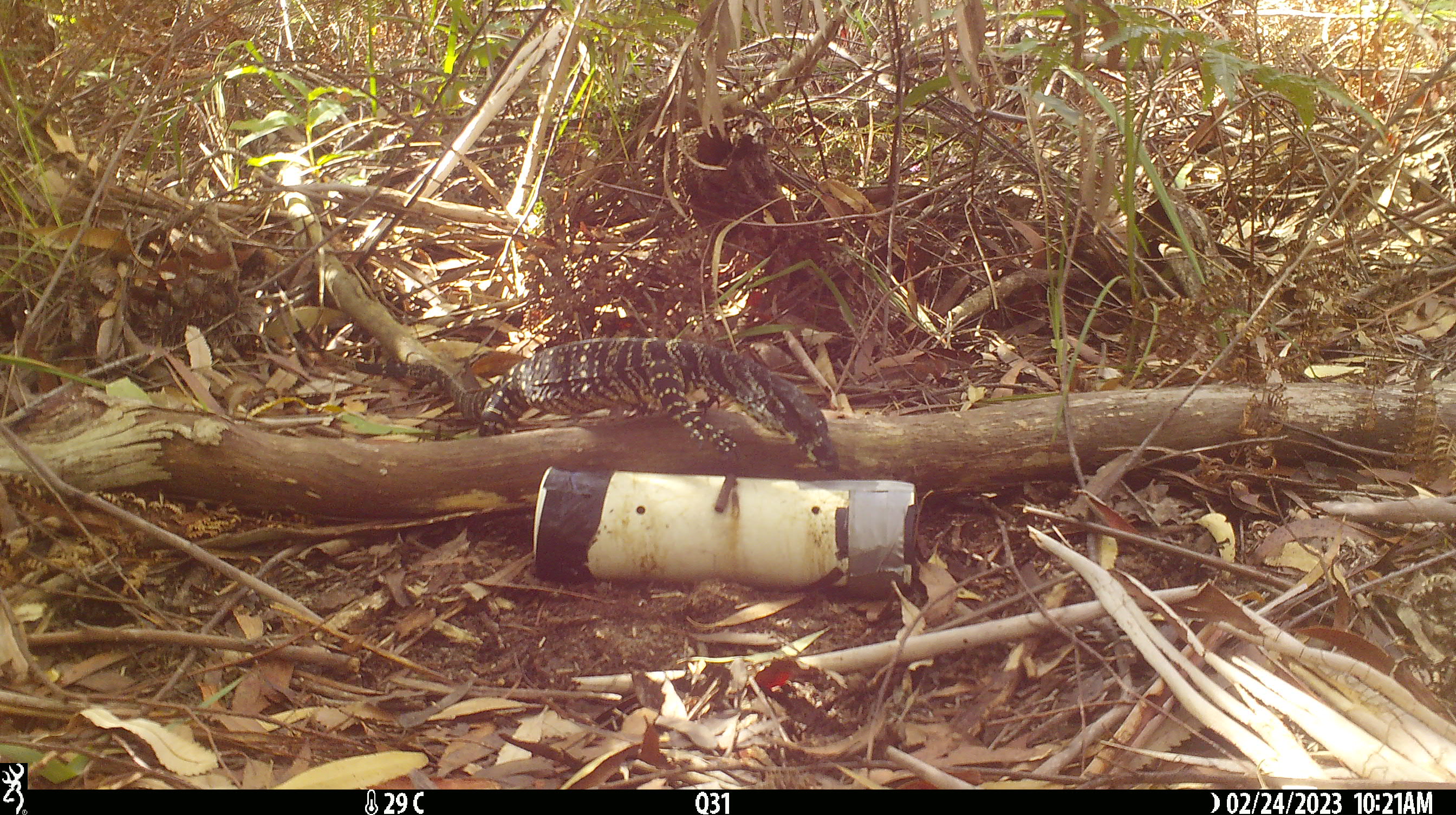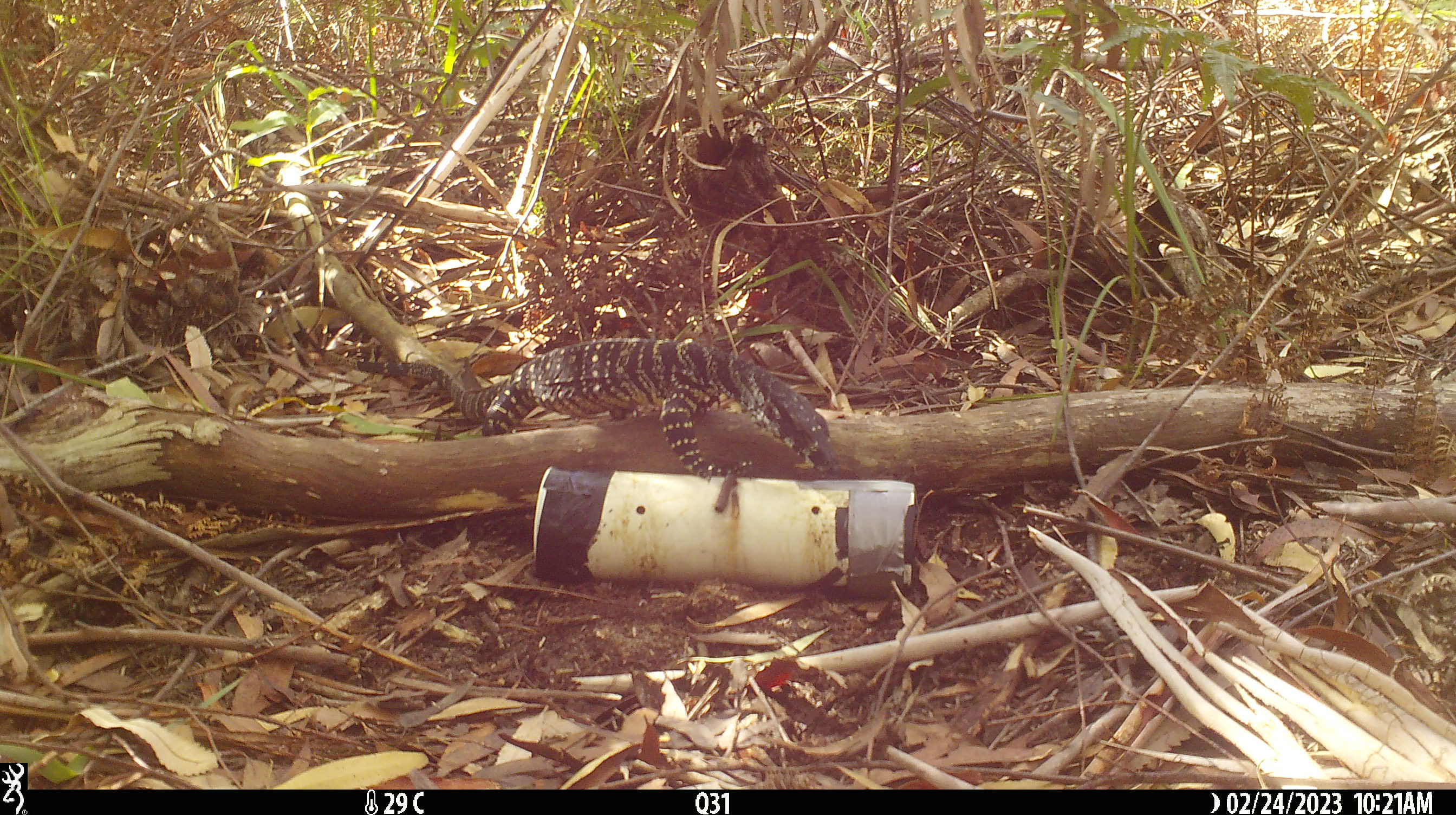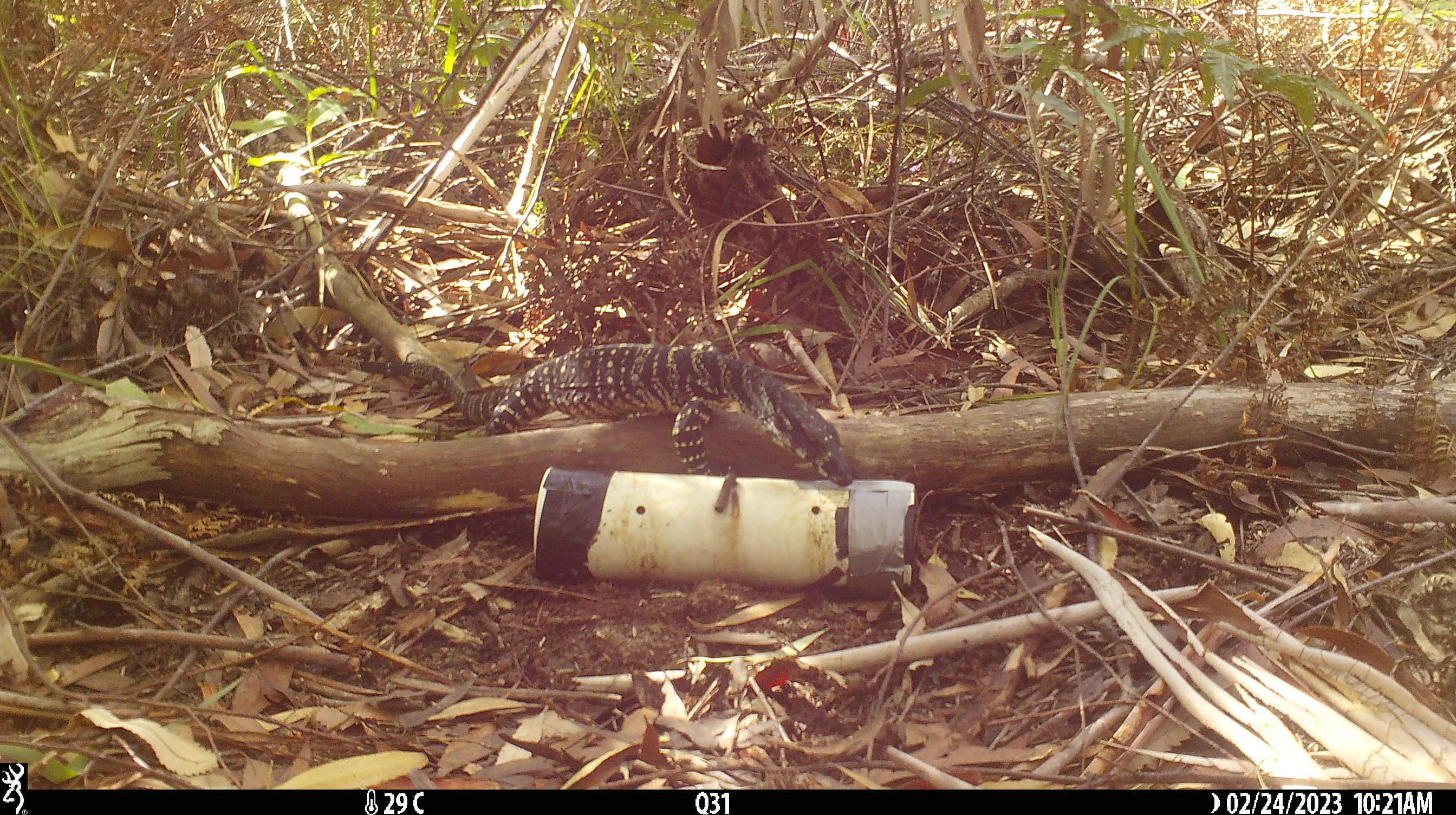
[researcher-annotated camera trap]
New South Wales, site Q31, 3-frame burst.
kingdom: Animalia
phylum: Chordata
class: Reptilia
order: Squamata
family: Varanidae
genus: Varanus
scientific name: Varanus varius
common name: lace monitor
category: goanna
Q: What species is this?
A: Goanna (lace monitor) (Varanus varius).